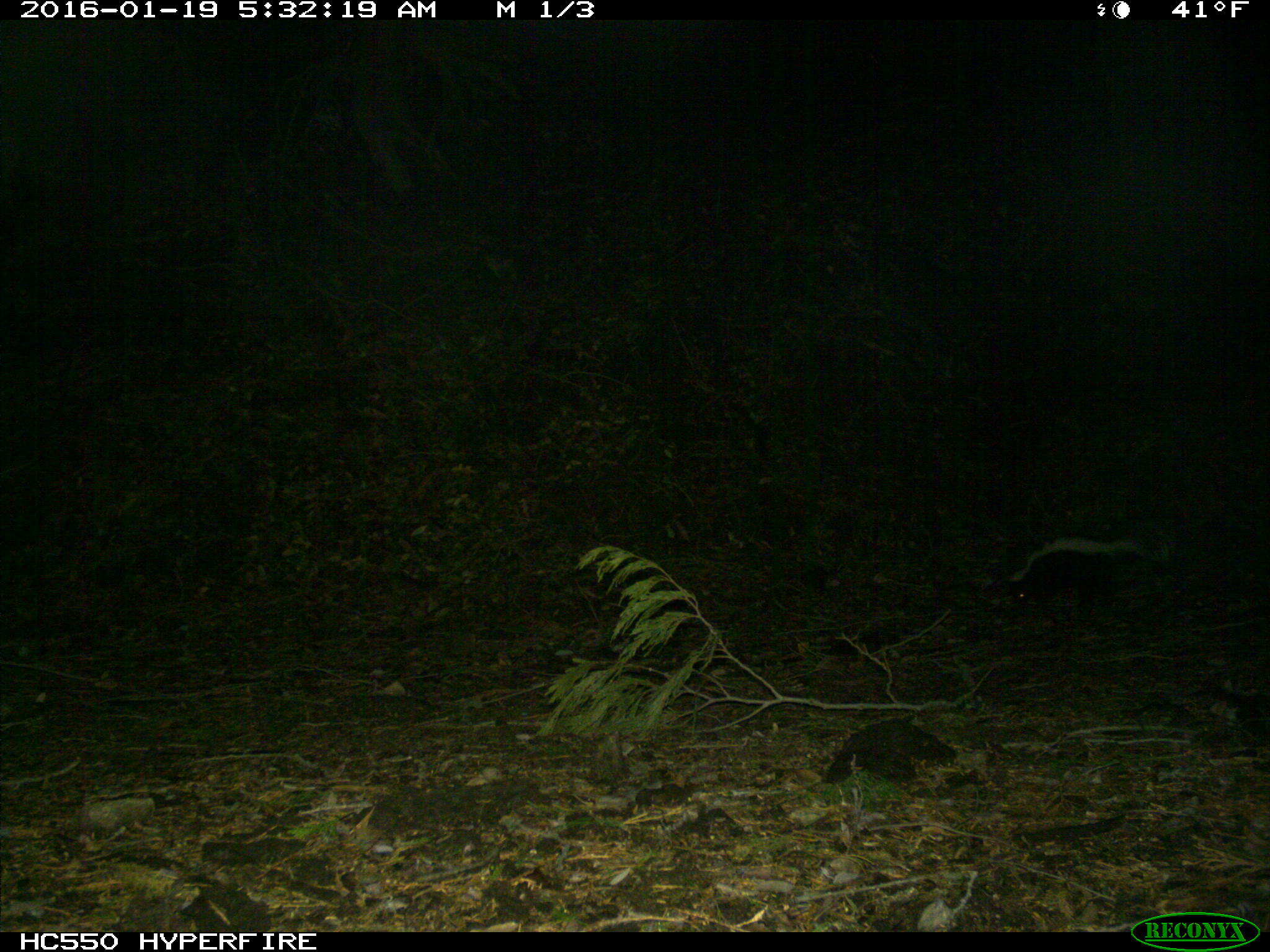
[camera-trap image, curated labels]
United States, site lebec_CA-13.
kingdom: Animalia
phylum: Chordata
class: Mammalia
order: Carnivora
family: Mephitidae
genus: Mephitis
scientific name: Mephitis mephitis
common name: striped skunk